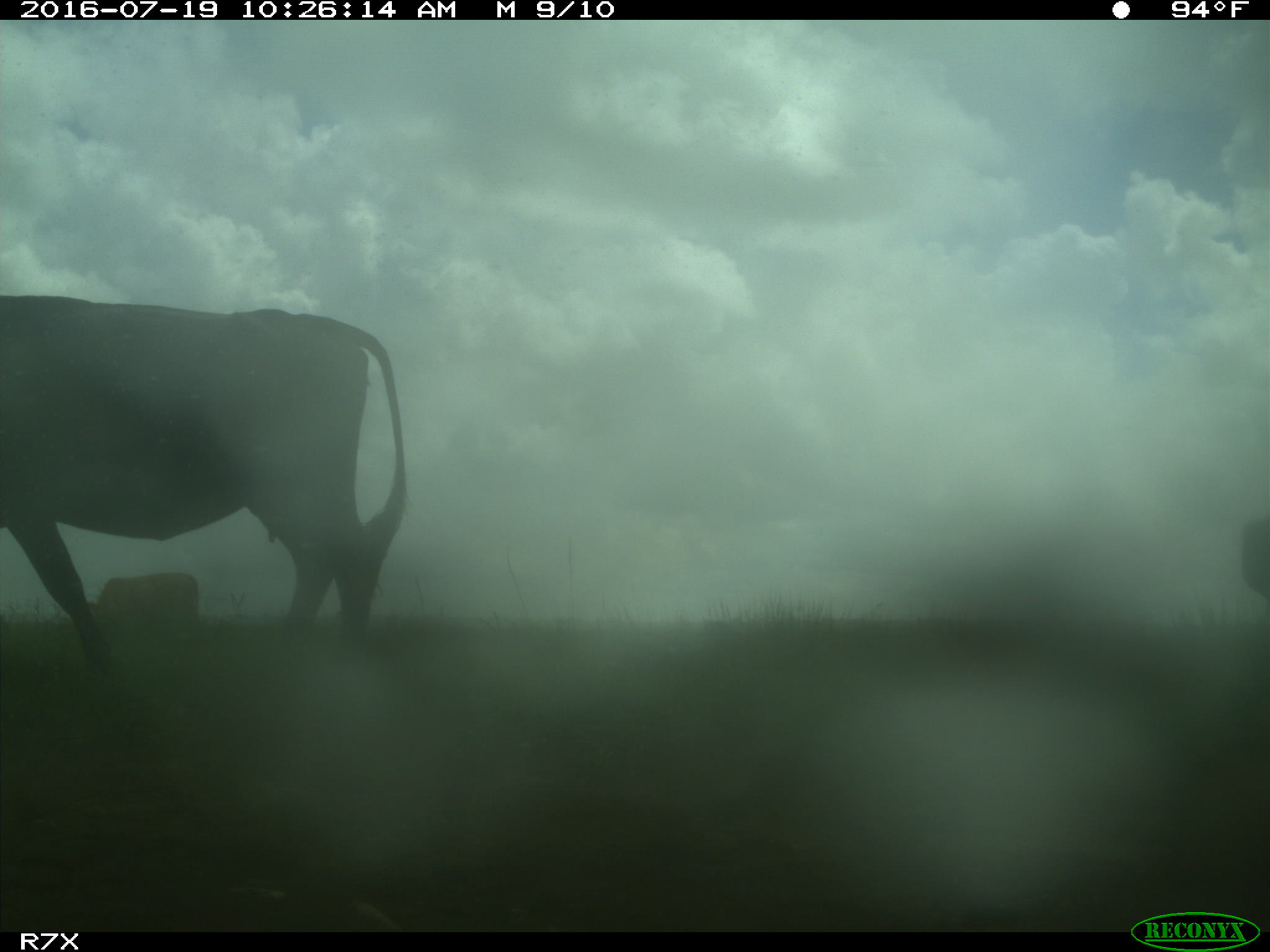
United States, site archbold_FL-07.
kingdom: Animalia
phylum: Chordata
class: Mammalia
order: Artiodactyla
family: Bovidae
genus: Bos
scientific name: Bos taurus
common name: domestic cow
Bos taurus (domestic cow).